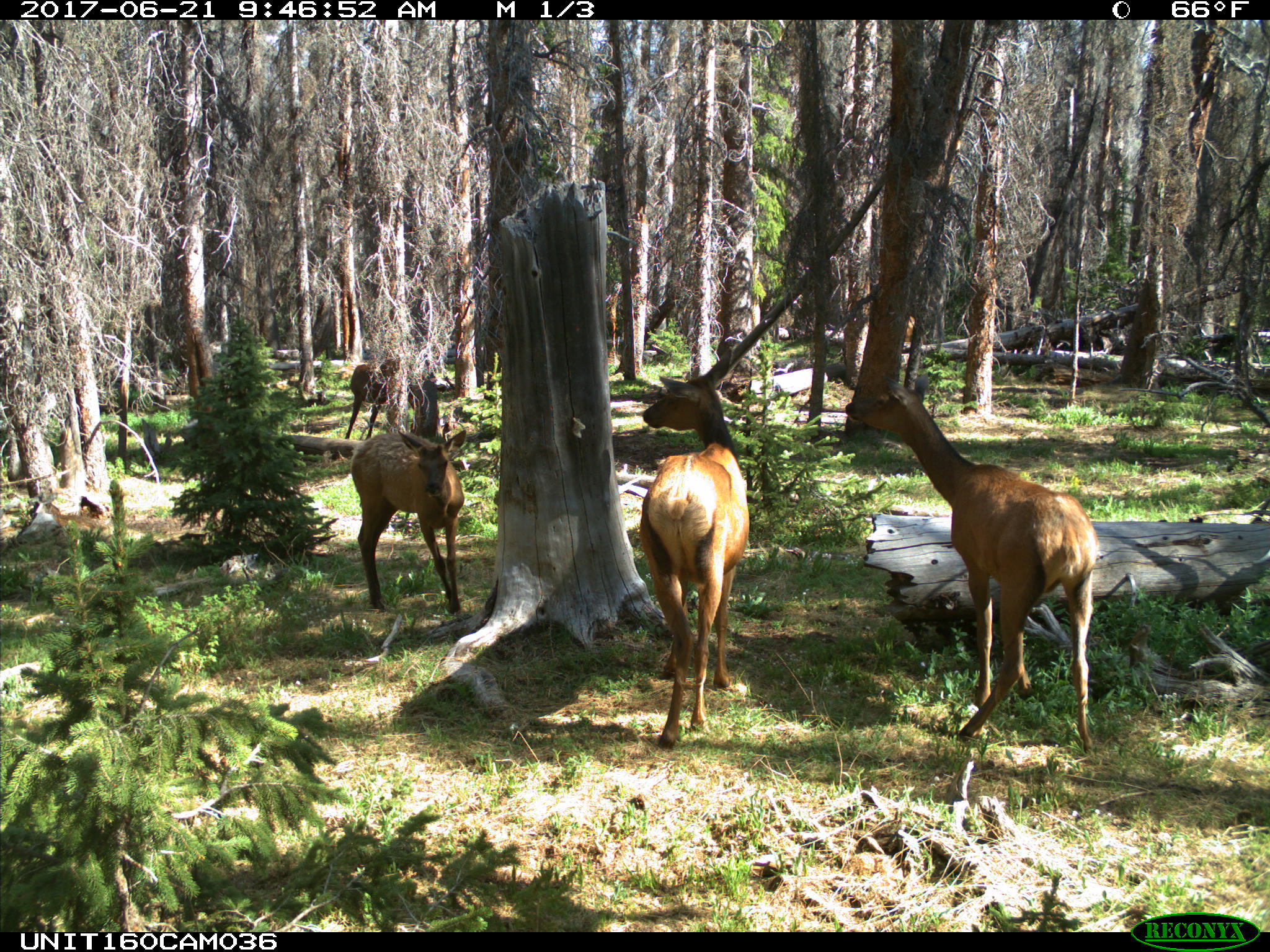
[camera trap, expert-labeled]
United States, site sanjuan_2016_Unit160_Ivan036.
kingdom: Animalia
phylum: Chordata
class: Mammalia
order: Artiodactyla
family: Cervidae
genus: Cervus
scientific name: Cervus elaphus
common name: red deer